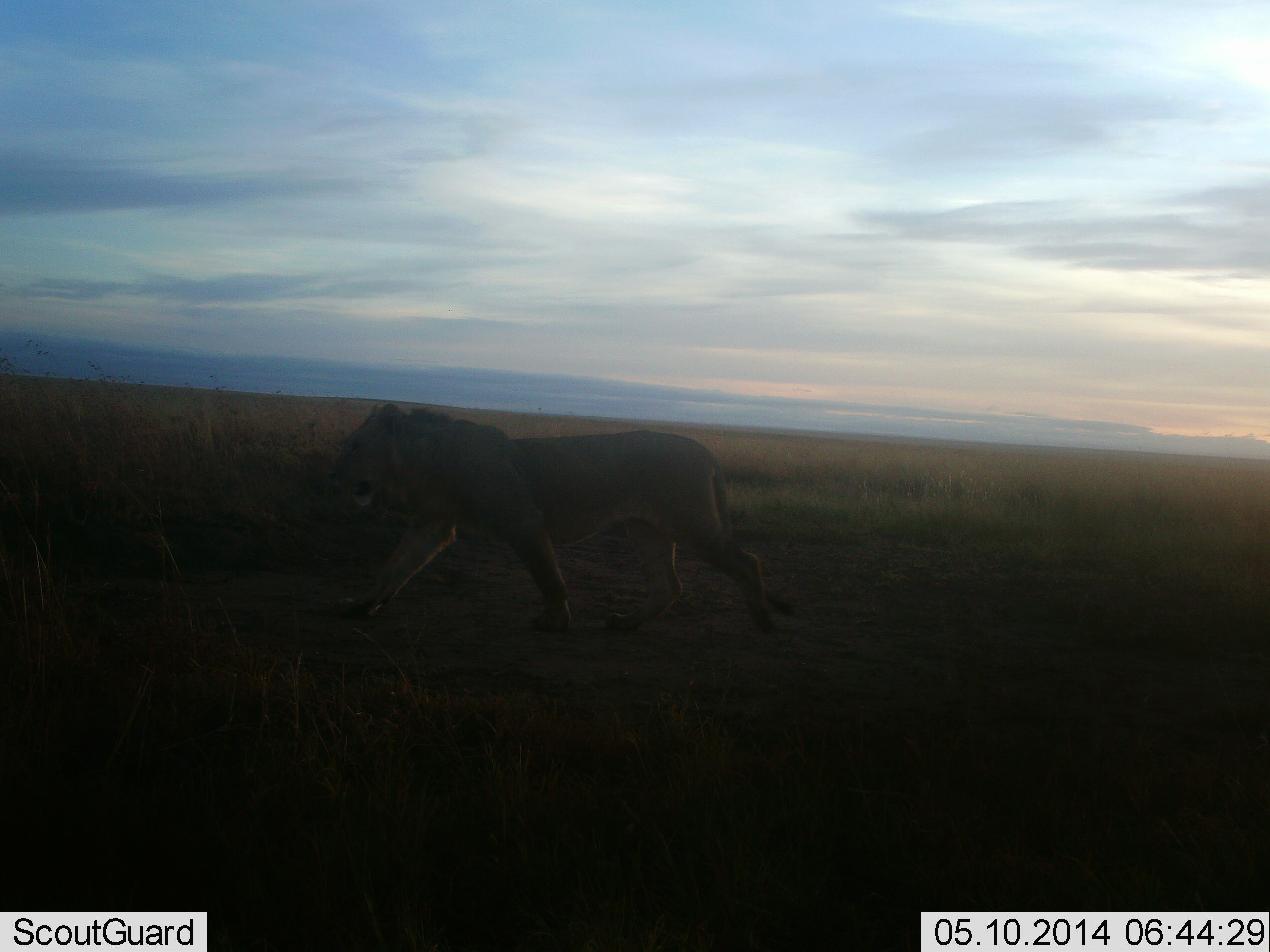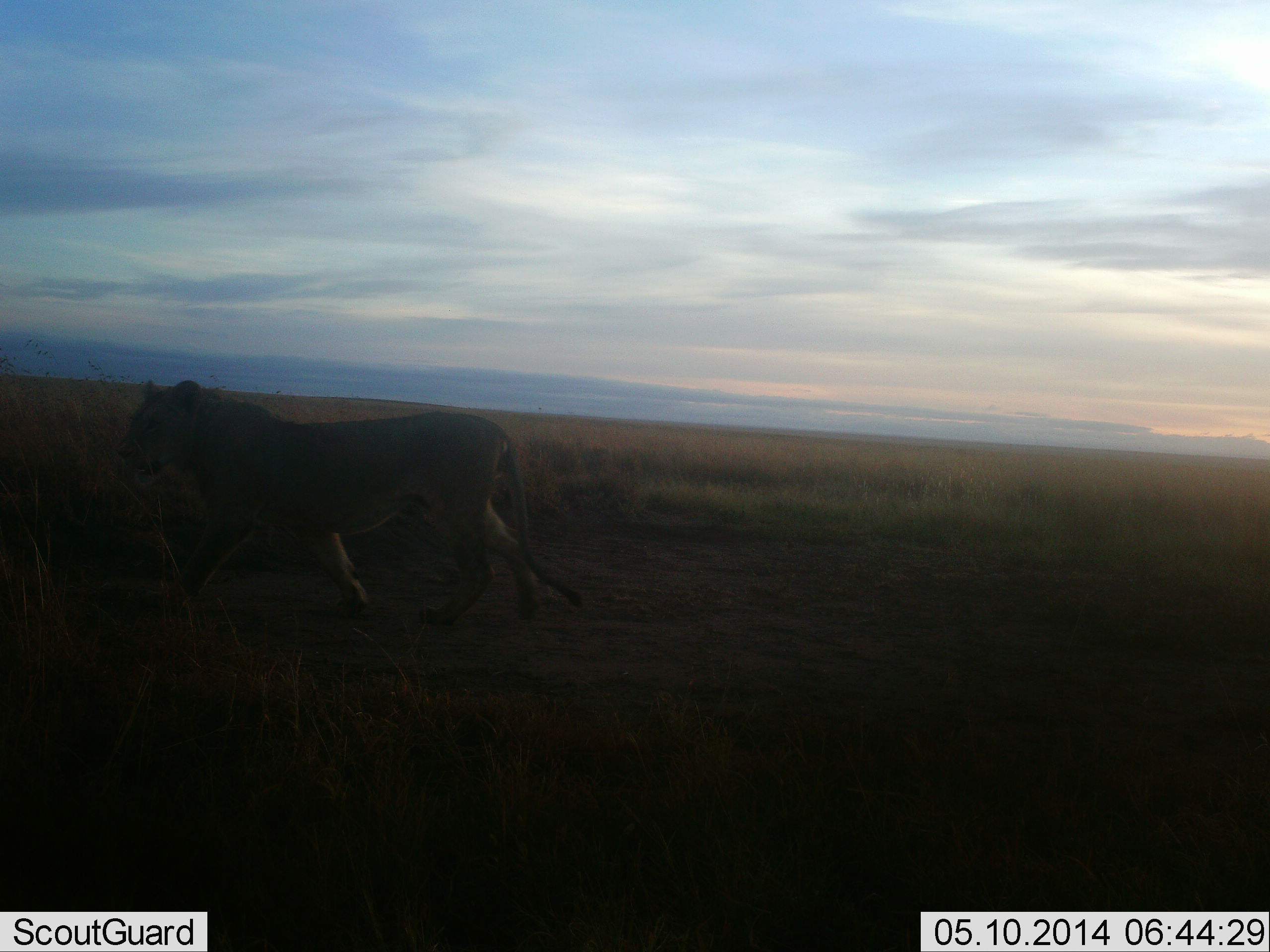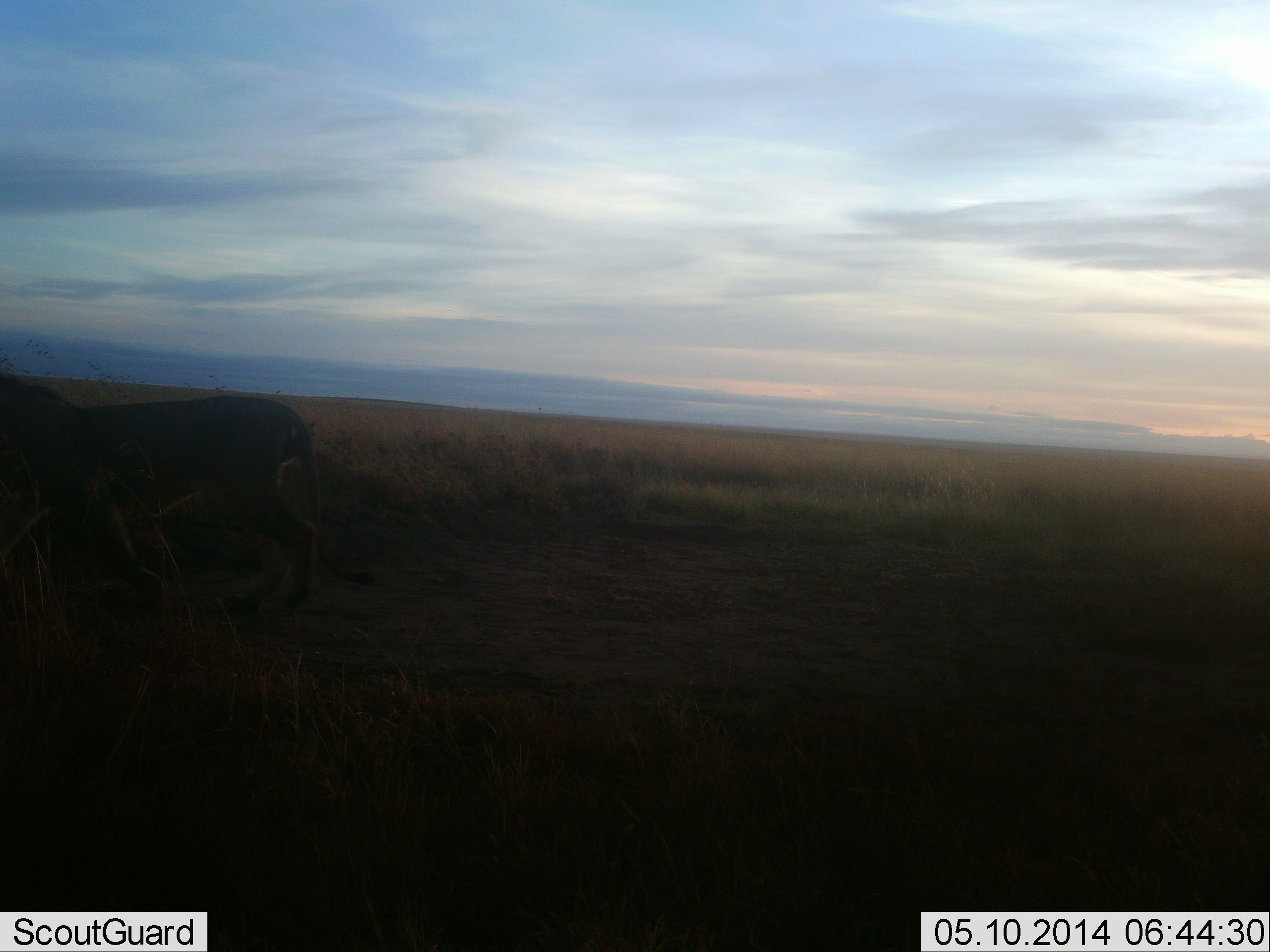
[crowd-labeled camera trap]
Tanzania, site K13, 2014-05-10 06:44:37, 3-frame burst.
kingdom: Animalia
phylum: Chordata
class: Mammalia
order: Carnivora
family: Felidae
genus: Panthera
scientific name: Panthera leo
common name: lion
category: lionfemale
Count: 1.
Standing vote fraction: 0%.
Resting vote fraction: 0%.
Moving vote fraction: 100%.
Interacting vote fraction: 0%.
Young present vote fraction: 0%.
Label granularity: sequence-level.